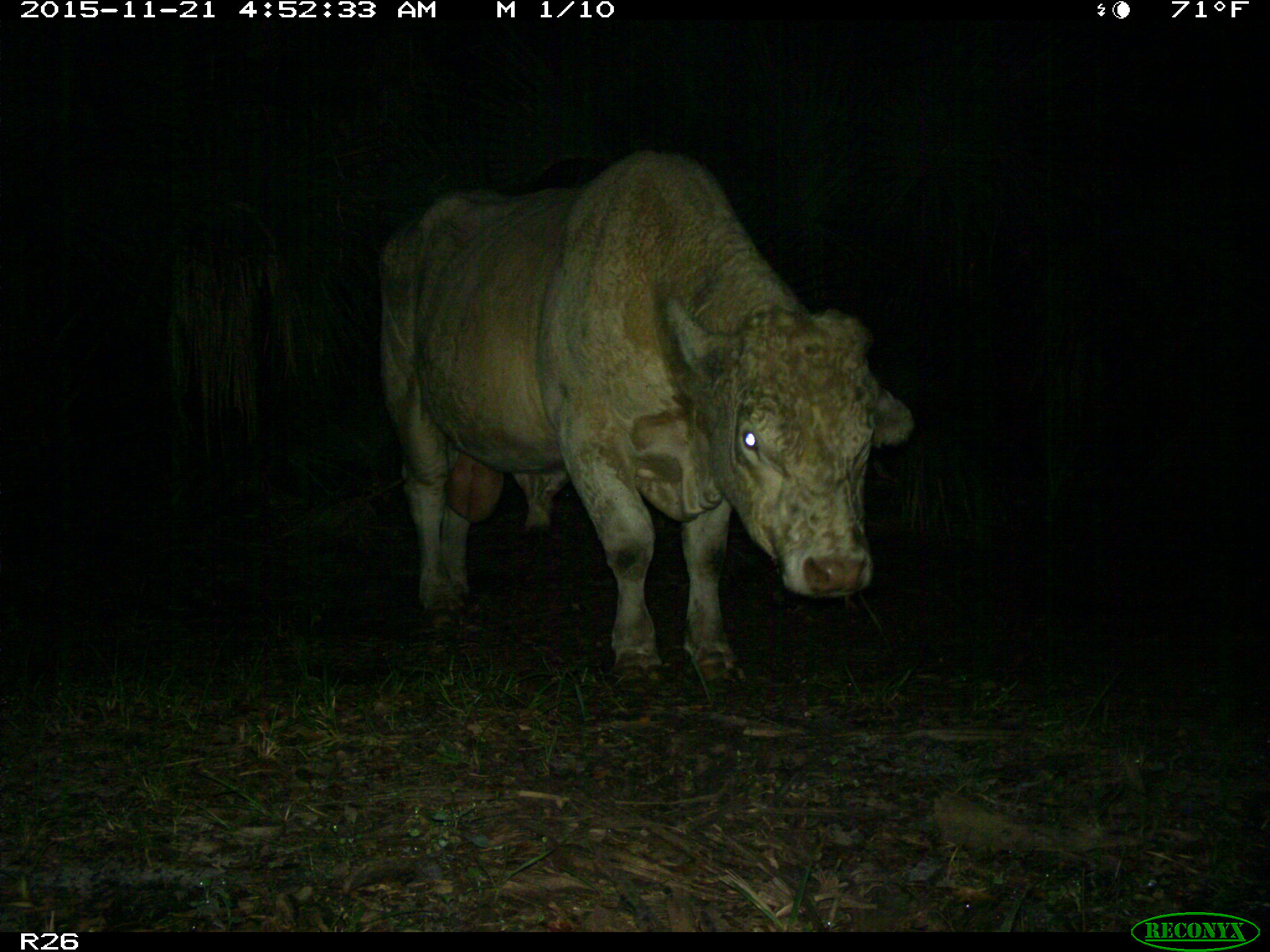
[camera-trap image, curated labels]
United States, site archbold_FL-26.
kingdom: Animalia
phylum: Chordata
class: Mammalia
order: Artiodactyla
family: Bovidae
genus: Bos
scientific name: Bos taurus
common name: domestic cow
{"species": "Bos taurus (domestic cow)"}